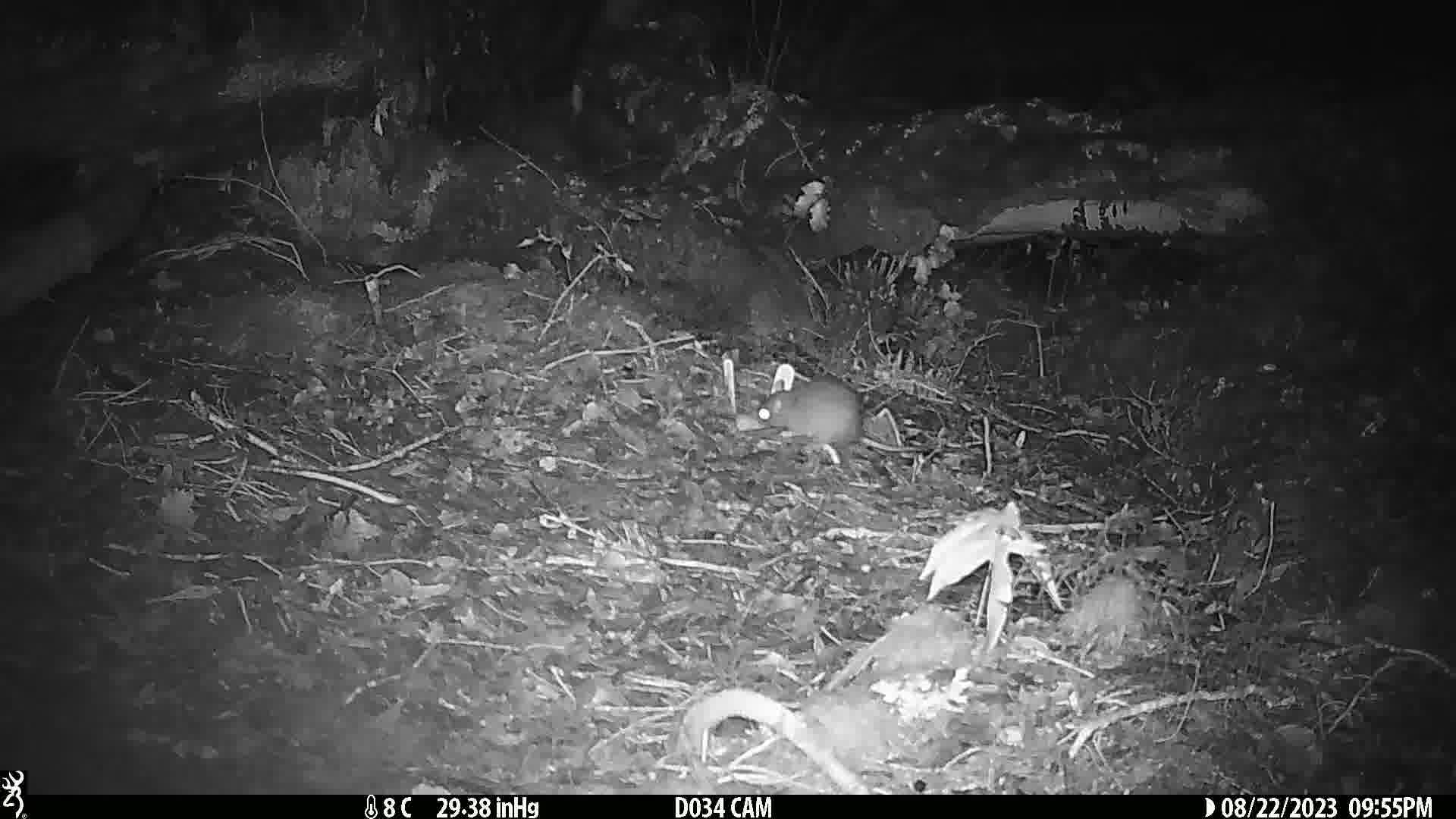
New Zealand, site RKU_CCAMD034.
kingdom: Animalia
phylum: Chordata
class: Mammalia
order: Rodentia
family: Muridae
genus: Rattus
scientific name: Rattus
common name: rat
Rat (Rattus).